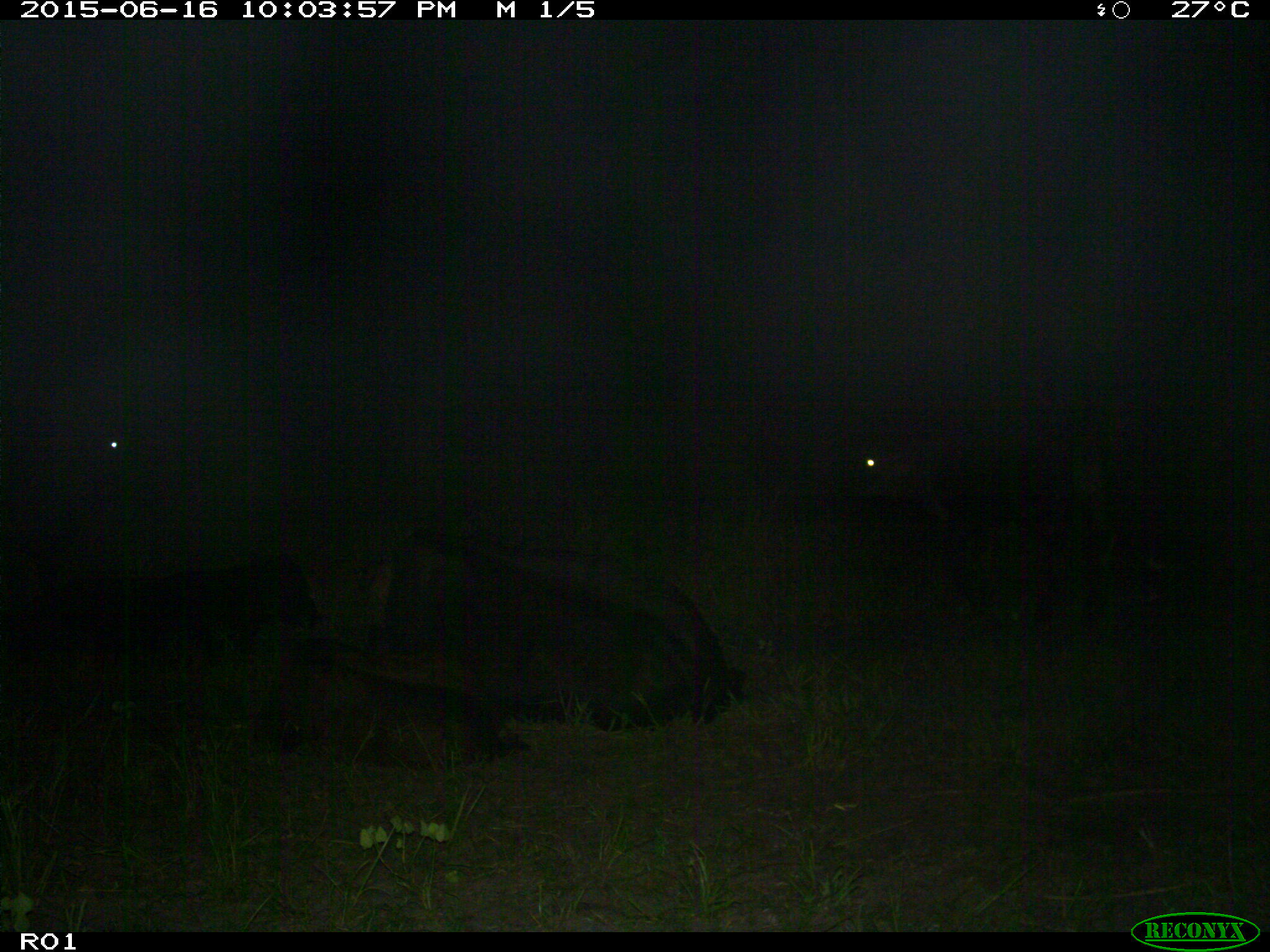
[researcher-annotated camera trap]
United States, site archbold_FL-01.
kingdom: Animalia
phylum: Chordata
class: Mammalia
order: Artiodactyla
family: Bovidae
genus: Bos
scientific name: Bos taurus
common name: domestic cow